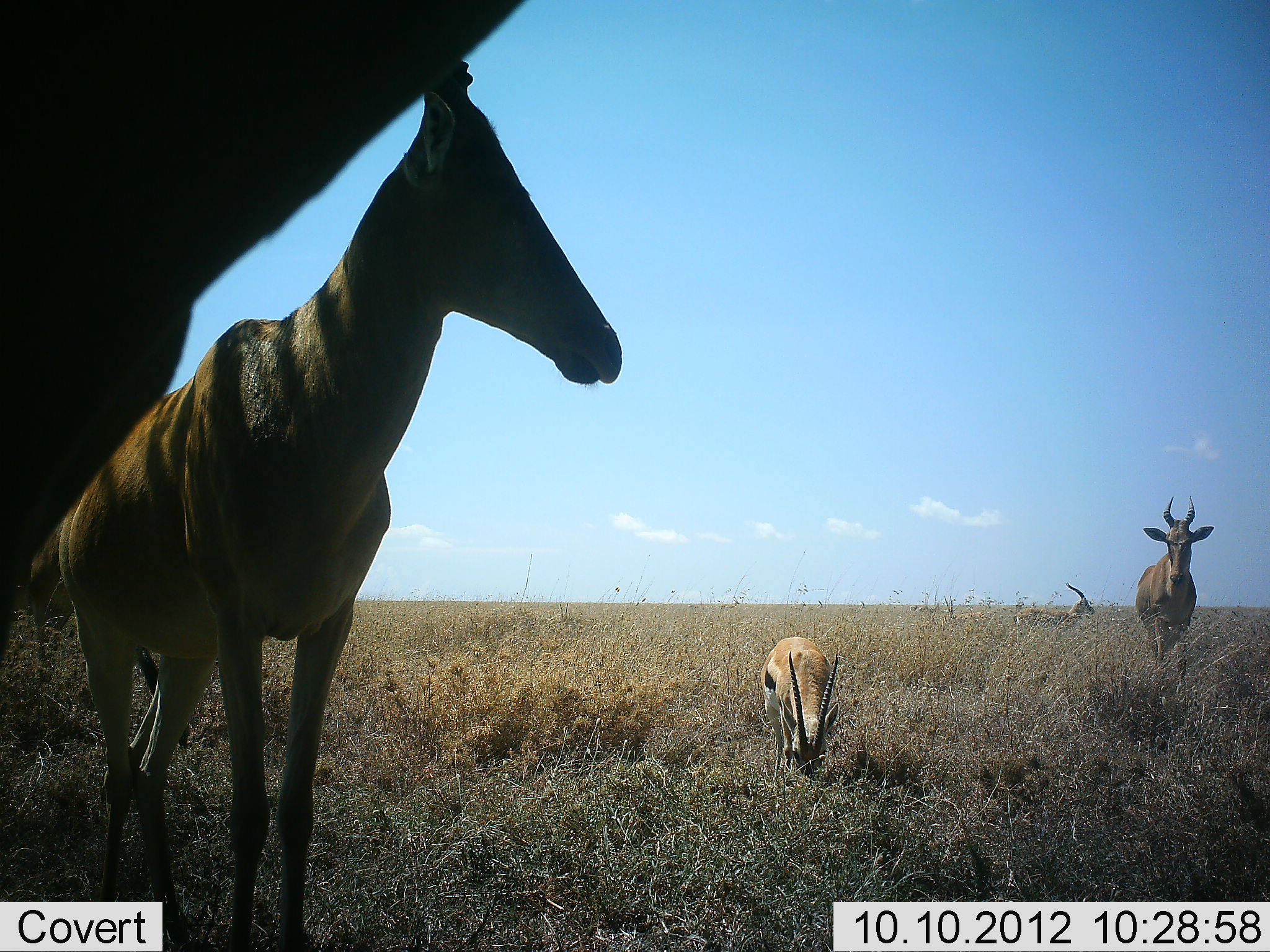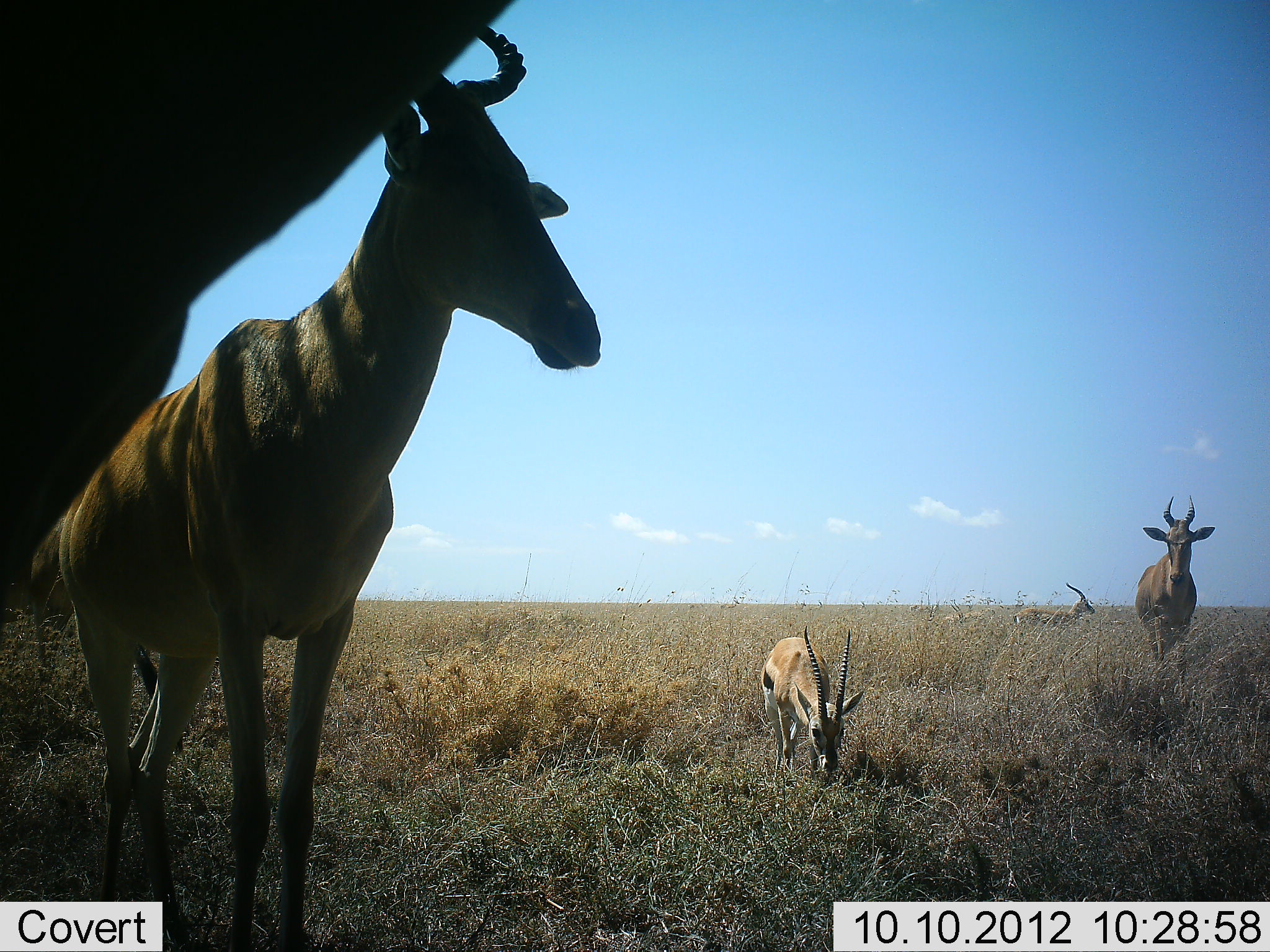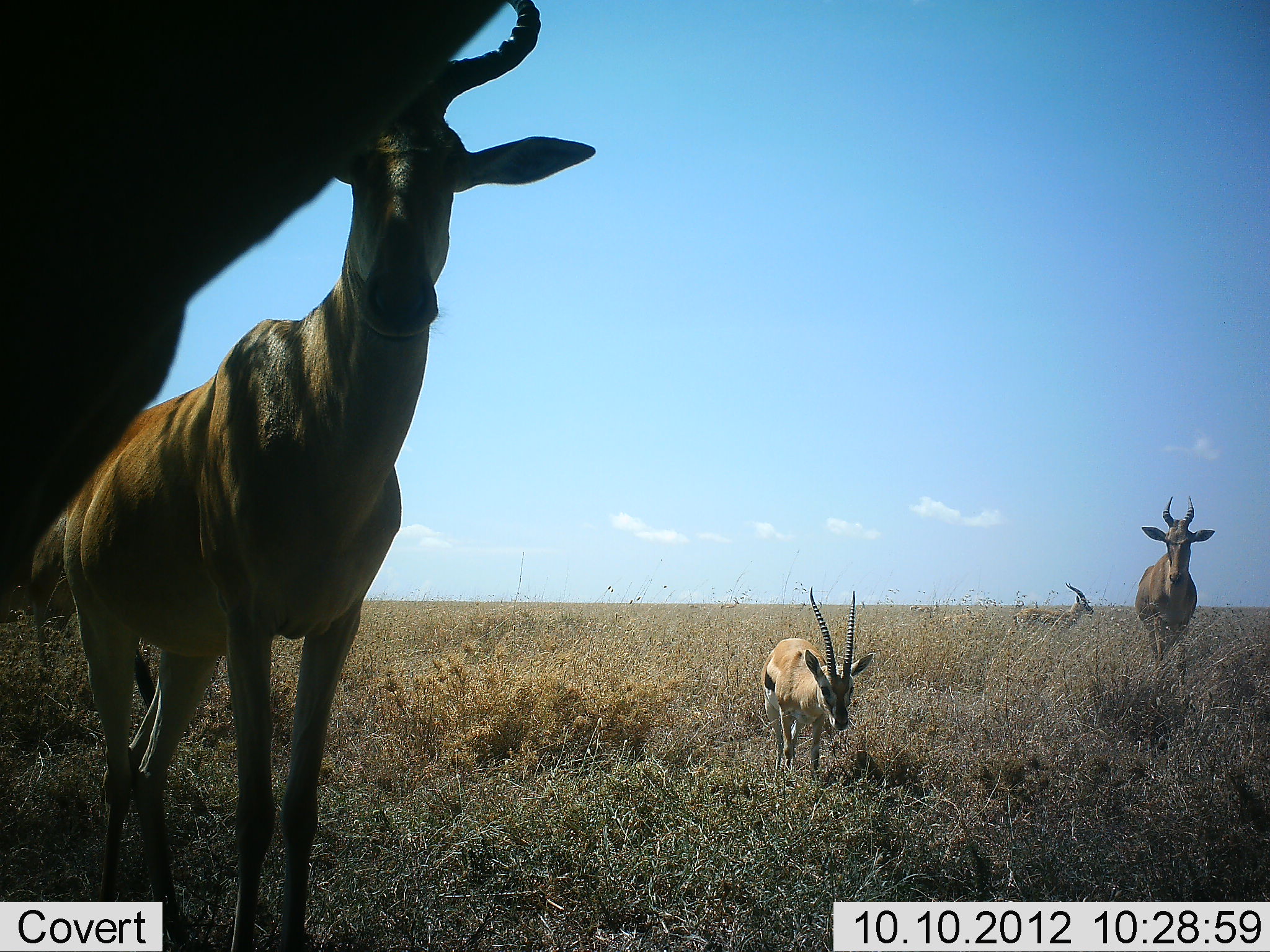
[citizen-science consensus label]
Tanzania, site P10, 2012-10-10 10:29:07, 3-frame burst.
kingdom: Animalia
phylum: Chordata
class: Mammalia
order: Artiodactyla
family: Bovidae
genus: Eudorcas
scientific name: Eudorcas thomsonii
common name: thomson's gazelle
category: gazellethomsons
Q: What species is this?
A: Gazellethomsons (thomson's gazelle) (Eudorcas thomsonii).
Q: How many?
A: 2.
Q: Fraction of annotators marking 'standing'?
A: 60%.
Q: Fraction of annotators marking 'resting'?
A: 0%.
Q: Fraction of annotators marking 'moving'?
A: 0%.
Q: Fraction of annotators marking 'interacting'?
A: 0%.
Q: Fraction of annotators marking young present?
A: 0%.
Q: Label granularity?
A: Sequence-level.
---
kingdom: Animalia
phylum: Chordata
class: Mammalia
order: Artiodactyla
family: Bovidae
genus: Alcelaphus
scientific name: Alcelaphus buselaphus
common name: hartebeest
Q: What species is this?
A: Hartebeest (Alcelaphus buselaphus).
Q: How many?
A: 3.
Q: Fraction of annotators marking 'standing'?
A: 100%.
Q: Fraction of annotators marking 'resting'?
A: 0%.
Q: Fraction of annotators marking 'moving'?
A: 0%.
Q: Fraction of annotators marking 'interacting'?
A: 0%.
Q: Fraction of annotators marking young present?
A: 8%.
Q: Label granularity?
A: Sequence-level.